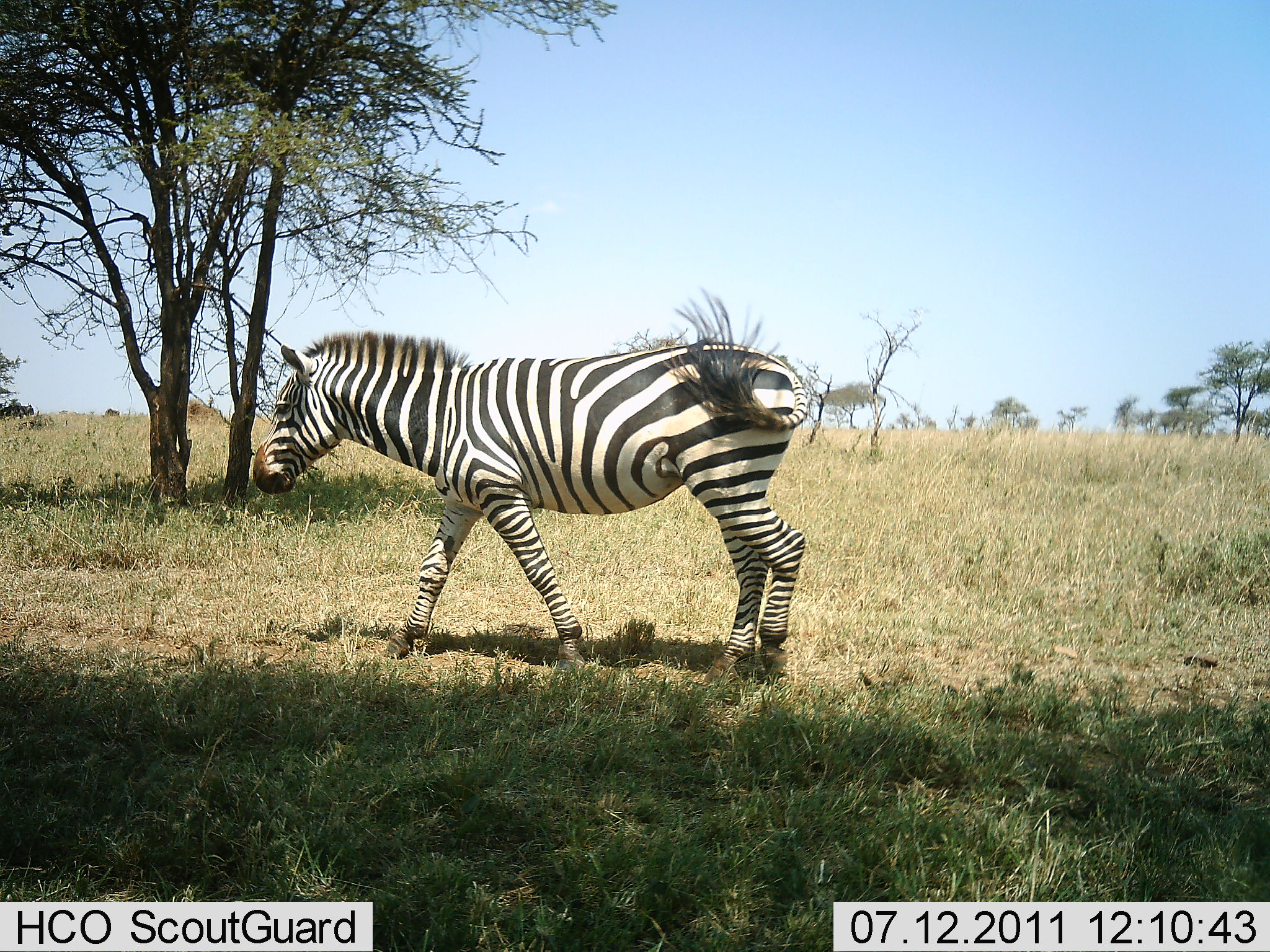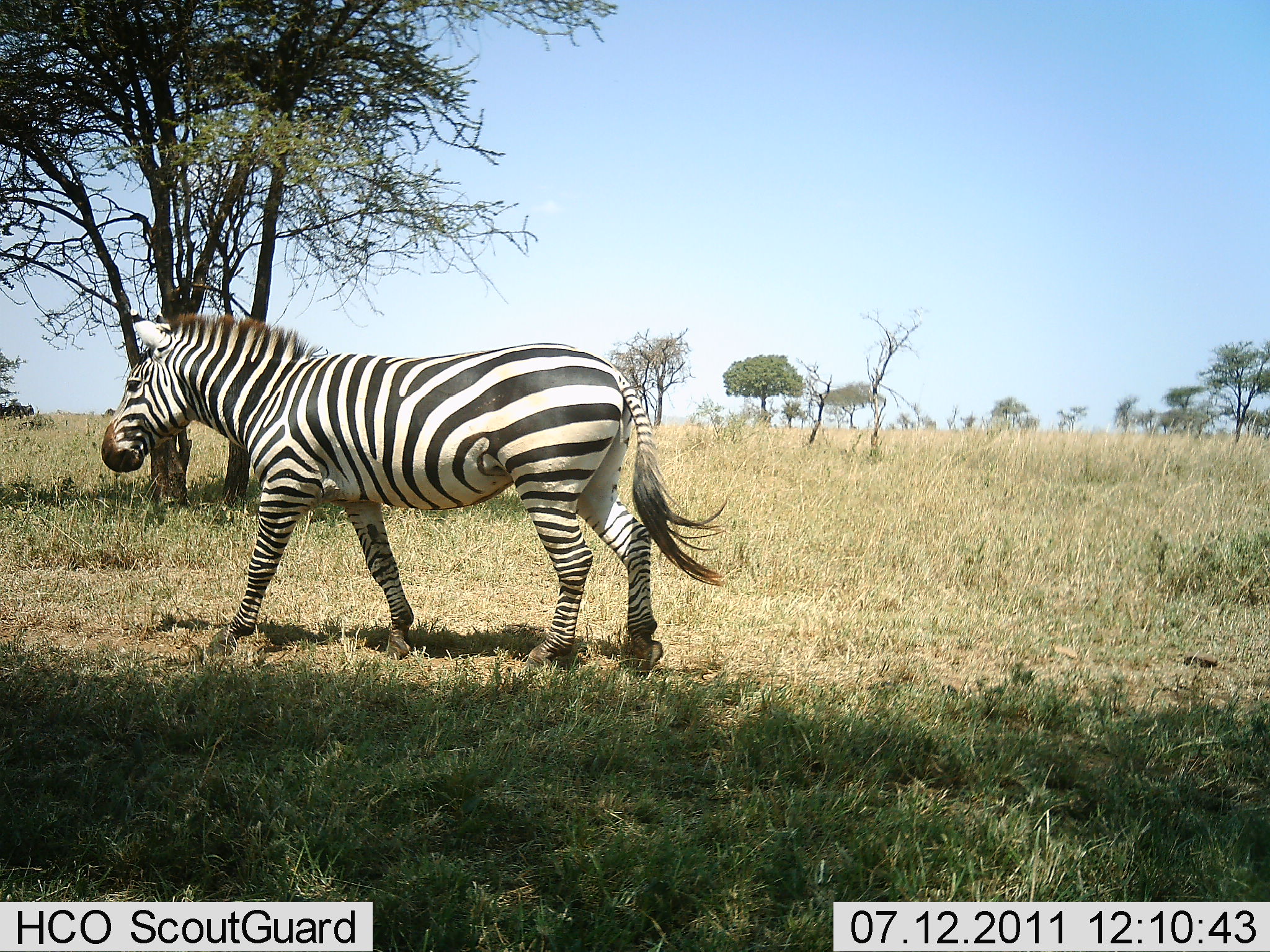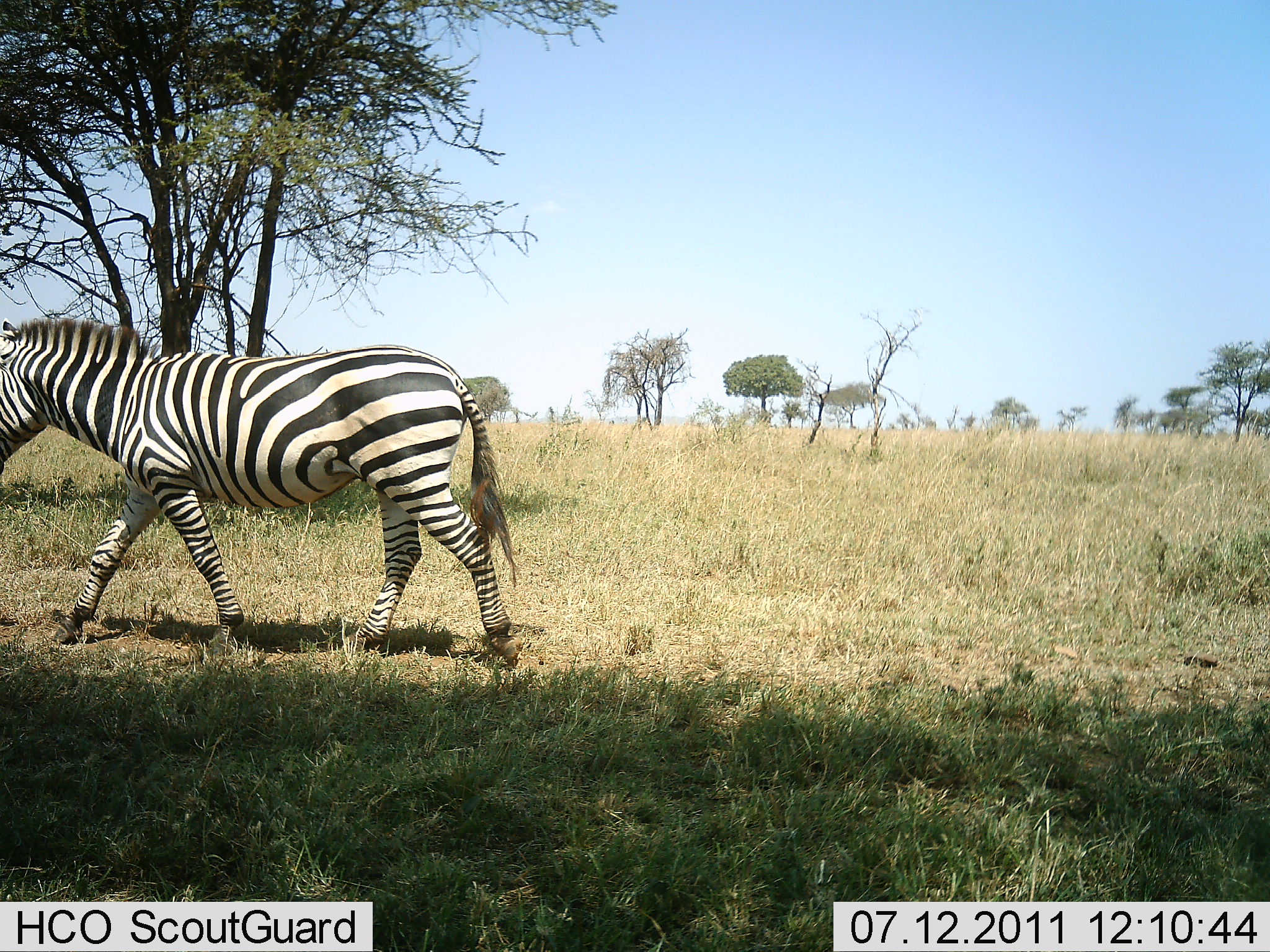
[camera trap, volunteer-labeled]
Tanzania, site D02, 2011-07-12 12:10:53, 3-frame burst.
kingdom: Animalia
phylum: Chordata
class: Mammalia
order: Perissodactyla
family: Equidae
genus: Equus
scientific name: Equus quagga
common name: plains zebra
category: zebra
Zebra (plains zebra) (Equus quagga), count 1. Behavior (volunteer vote fractions): standing 0%, resting 0%, moving 100%, interacting 0%. Young present (vote fraction): 0%. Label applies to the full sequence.